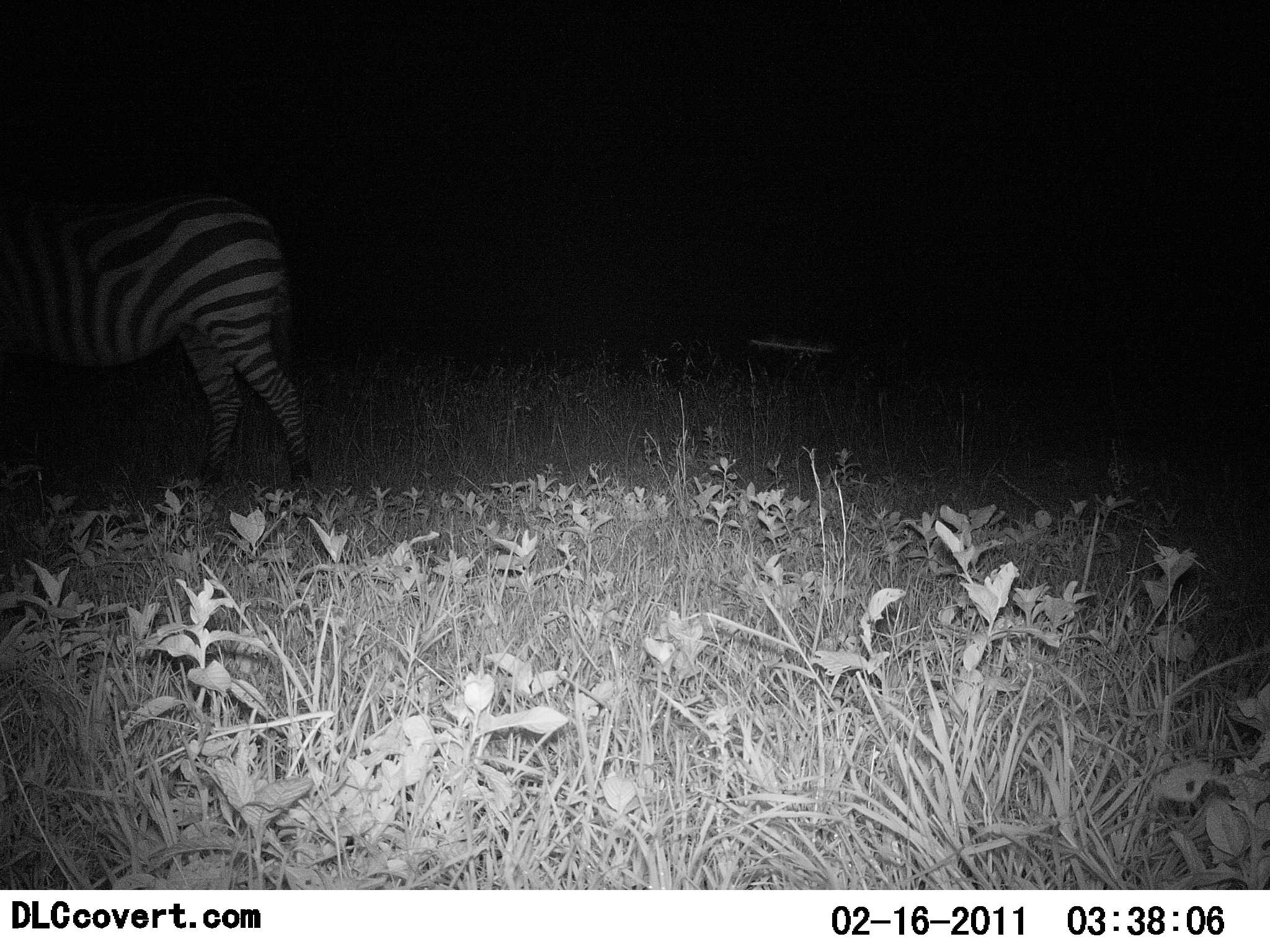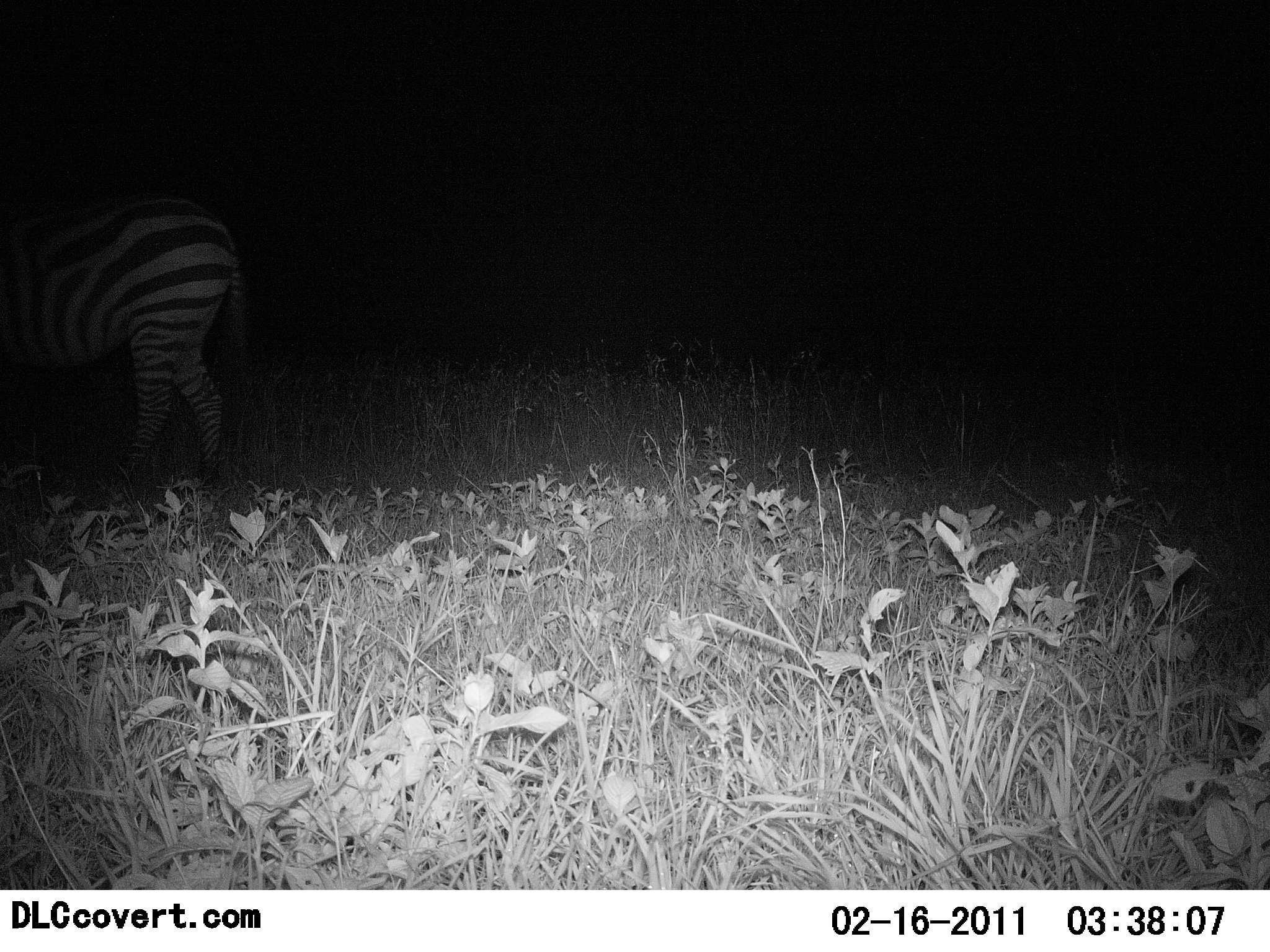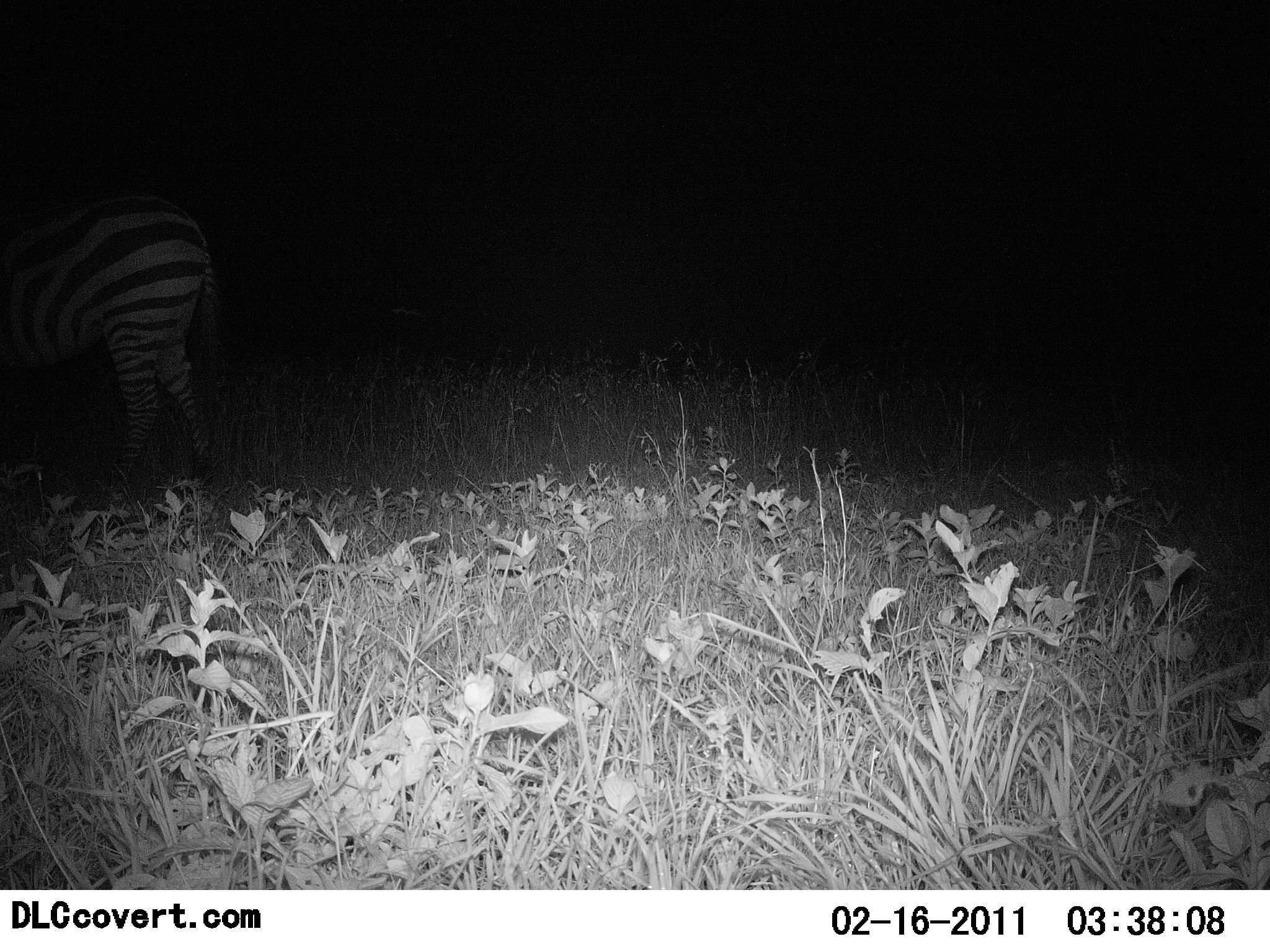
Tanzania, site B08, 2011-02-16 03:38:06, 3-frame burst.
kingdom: Animalia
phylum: Chordata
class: Mammalia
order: Perissodactyla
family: Equidae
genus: Equus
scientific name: Equus quagga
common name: plains zebra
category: zebra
Zebra (plains zebra) (Equus quagga), count 1. Behavior (volunteer vote fractions): standing 27%, resting 0%, moving 91%, interacting 0%. Young present (vote fraction): 0%. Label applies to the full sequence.